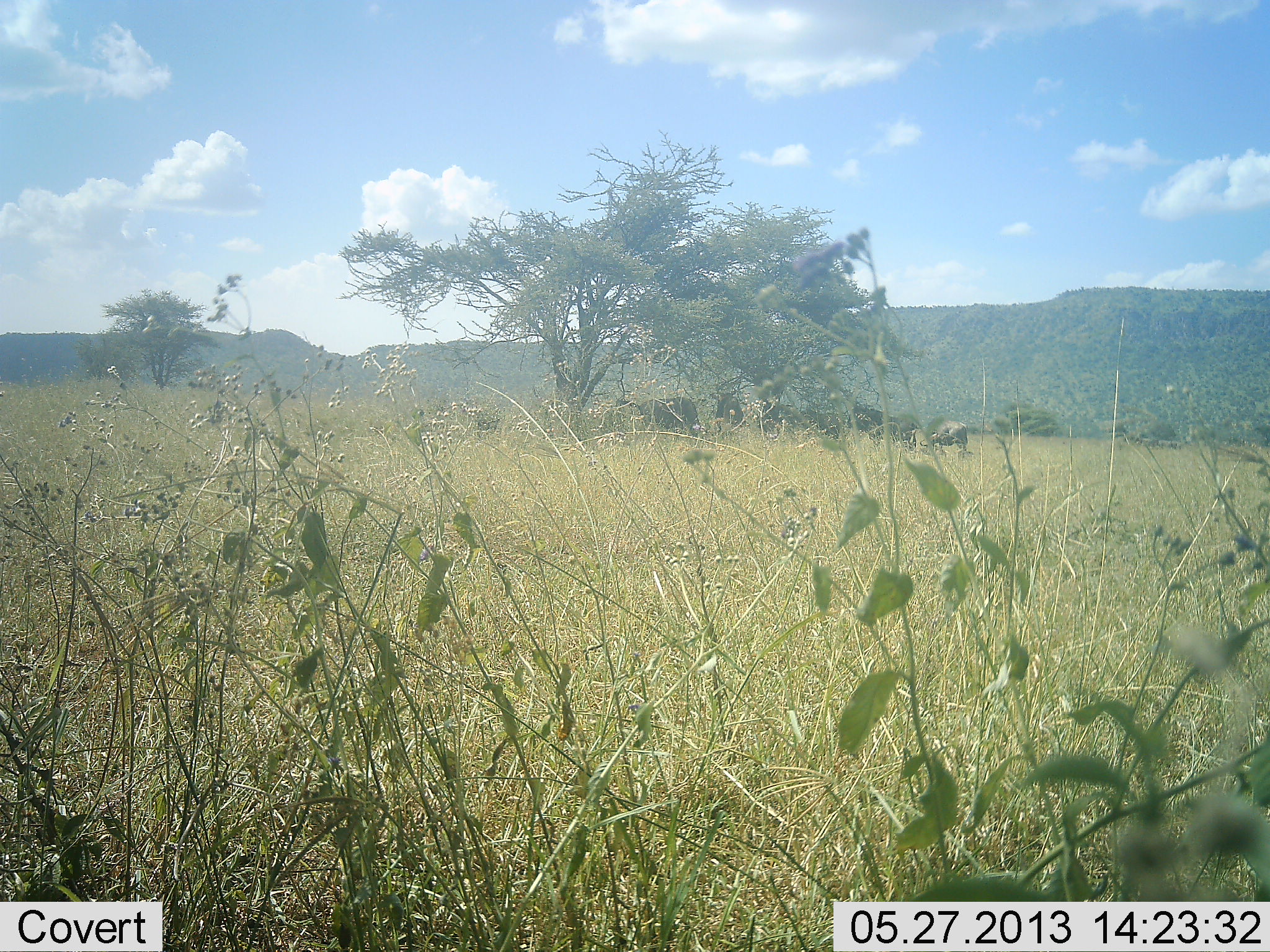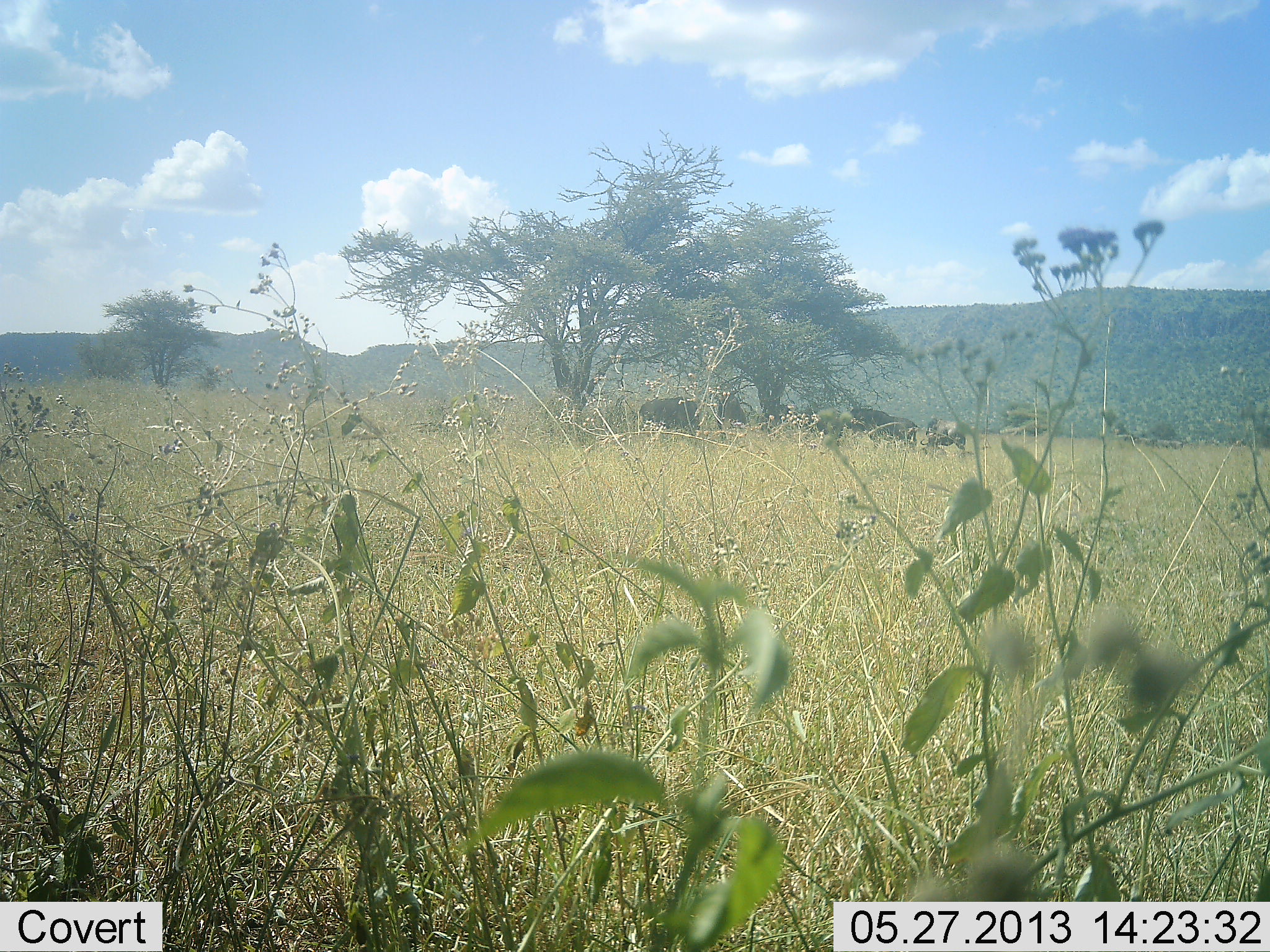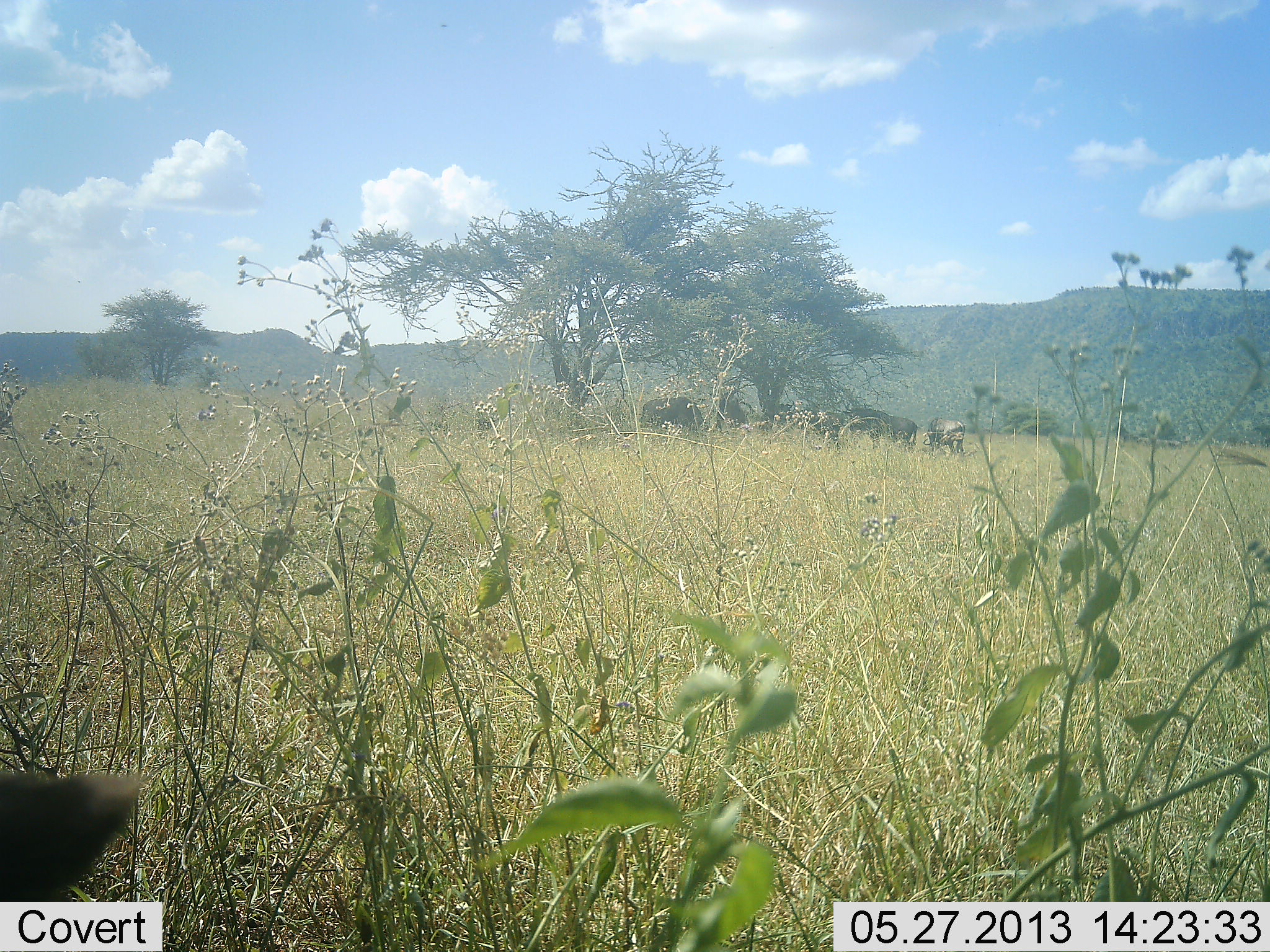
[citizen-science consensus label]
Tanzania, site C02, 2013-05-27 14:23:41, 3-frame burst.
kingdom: Animalia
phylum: Chordata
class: Mammalia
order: Artiodactyla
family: Bovidae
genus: Connochaetes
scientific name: Connochaetes taurinus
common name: blue wildebeest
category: wildebeest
Wildebeest (blue wildebeest) (Connochaetes taurinus), count 5. Behavior (volunteer vote fractions): standing 89%, resting 28%, moving 6%, interacting 0%. Young present (vote fraction): 6%. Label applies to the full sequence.